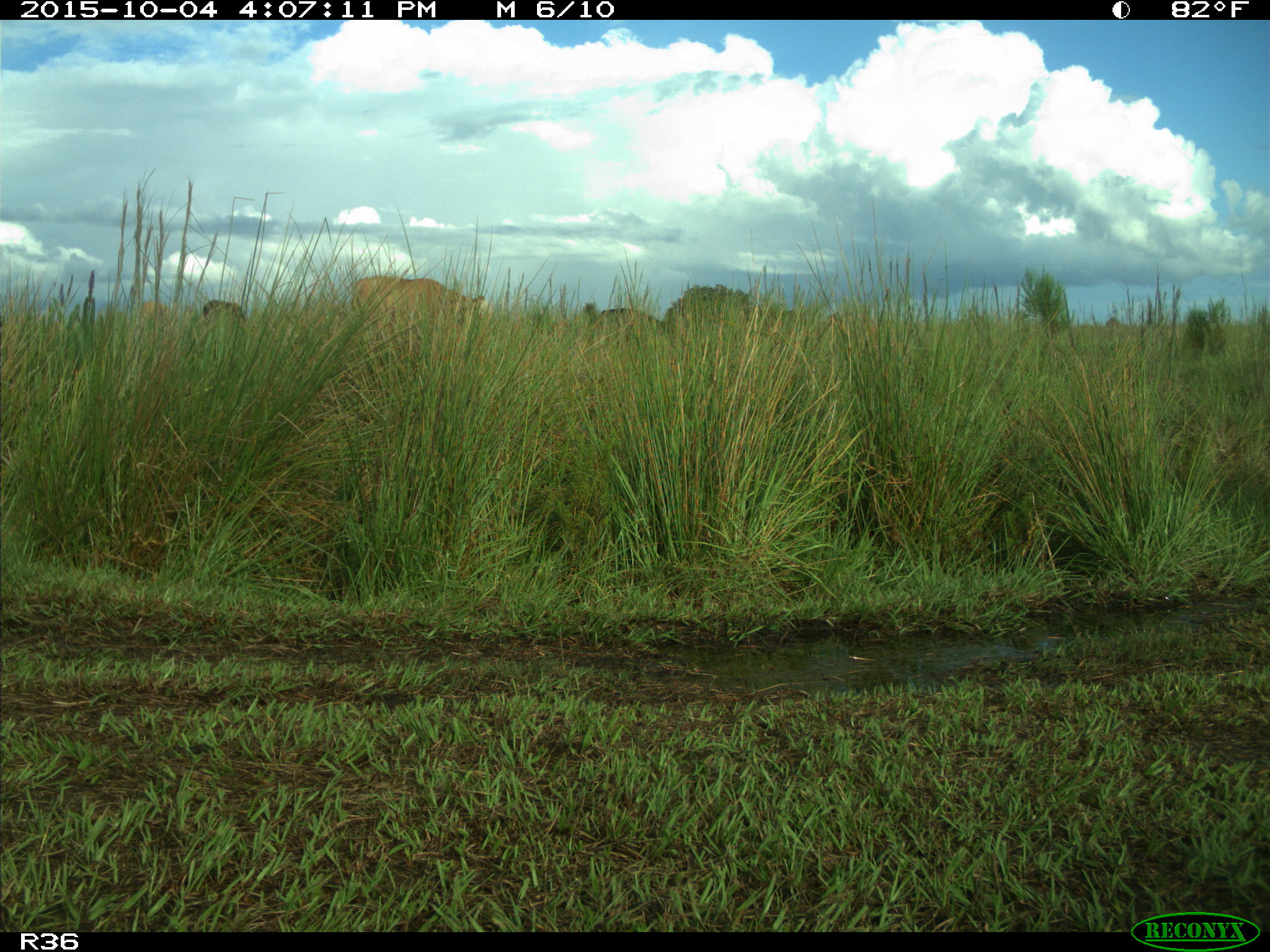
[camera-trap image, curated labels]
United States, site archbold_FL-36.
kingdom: Animalia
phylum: Chordata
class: Mammalia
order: Artiodactyla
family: Bovidae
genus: Bos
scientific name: Bos taurus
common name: domestic cow